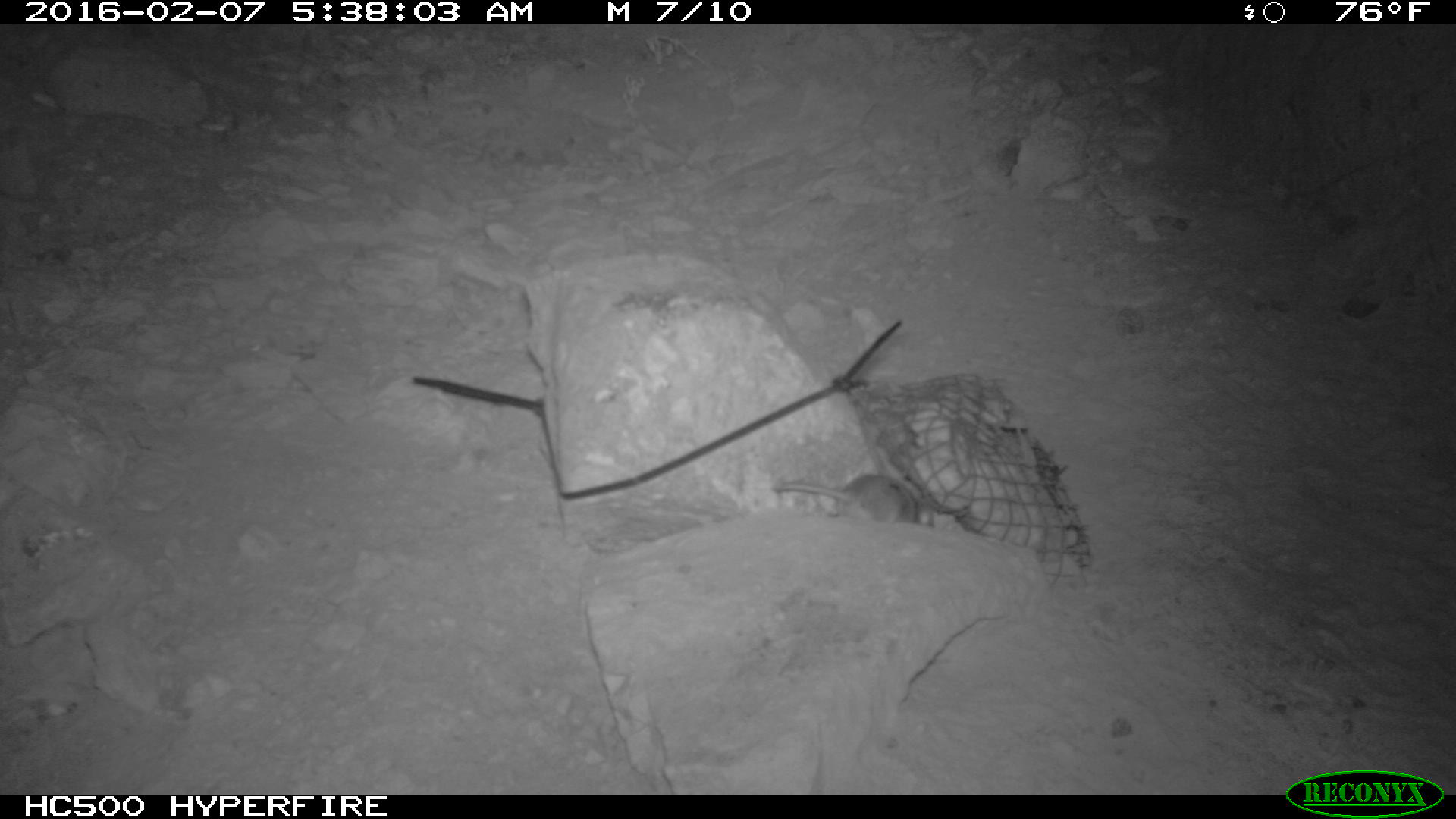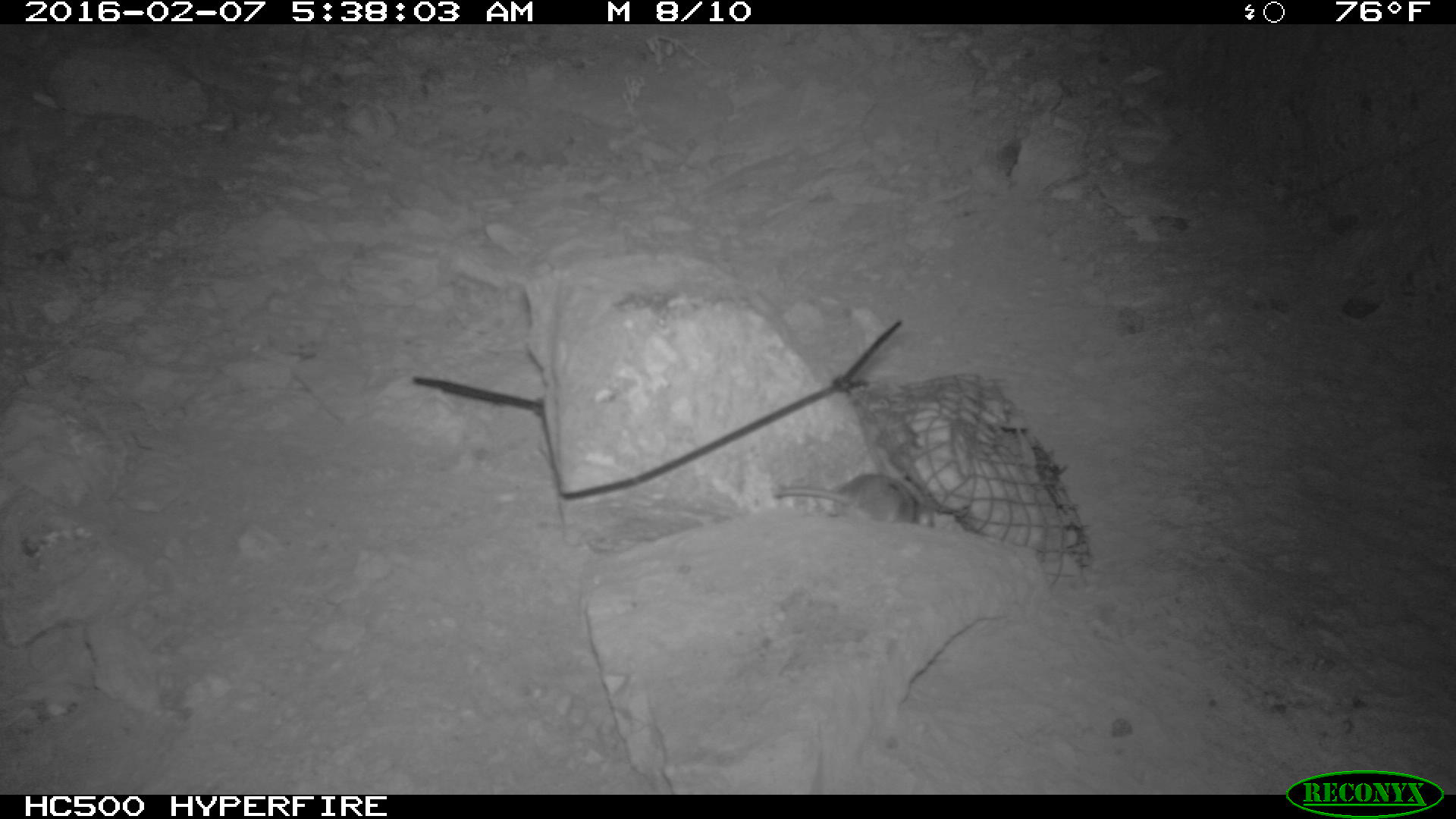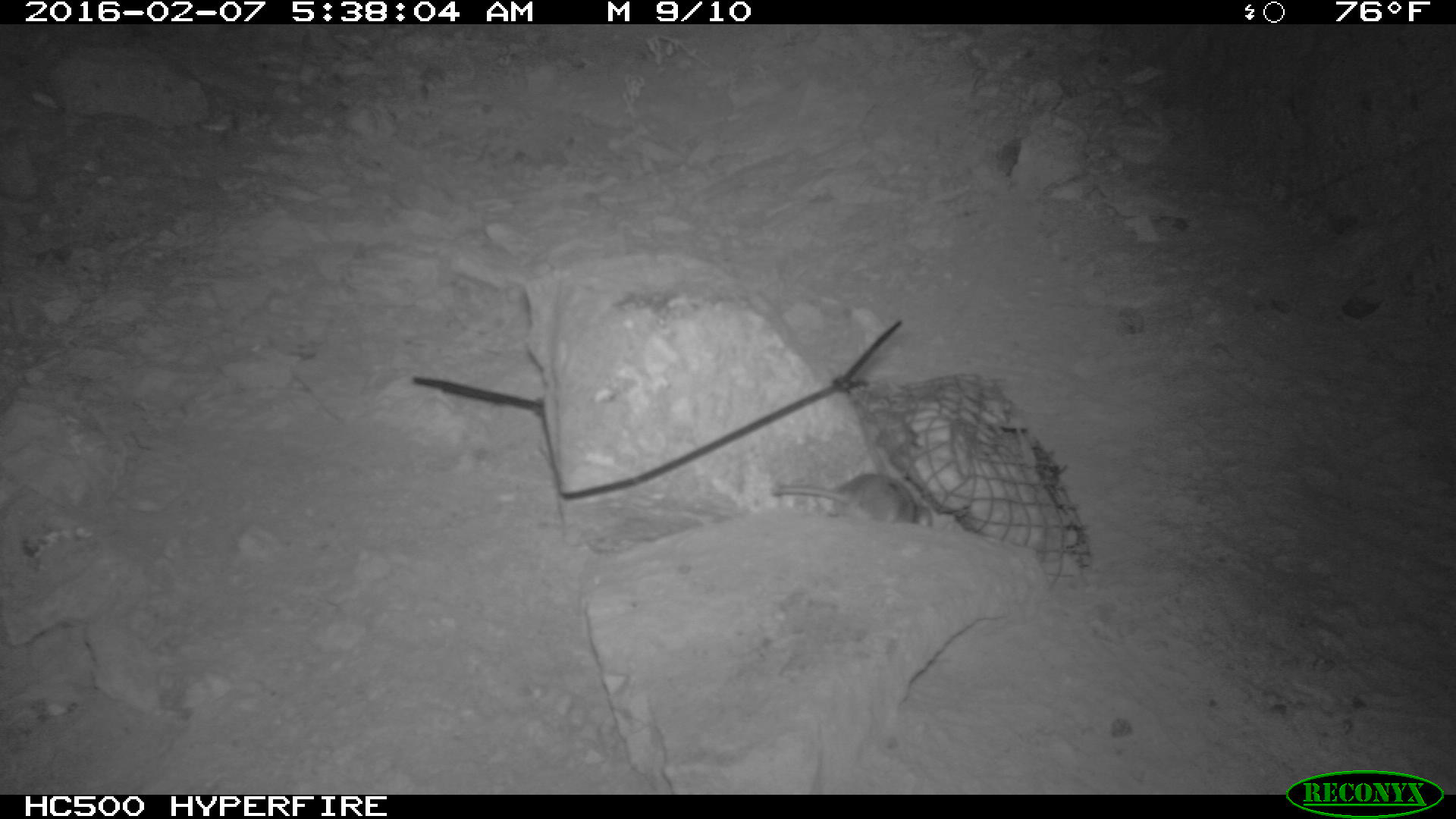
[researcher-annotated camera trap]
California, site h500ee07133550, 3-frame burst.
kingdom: Animalia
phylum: Chordata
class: Mammalia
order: Rodentia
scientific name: Rodentia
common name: rodent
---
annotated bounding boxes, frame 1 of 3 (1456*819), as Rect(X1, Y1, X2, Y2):
rodent: Rect(774, 474, 934, 527)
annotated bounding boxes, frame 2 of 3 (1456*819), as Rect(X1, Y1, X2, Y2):
rodent: Rect(771, 472, 939, 529)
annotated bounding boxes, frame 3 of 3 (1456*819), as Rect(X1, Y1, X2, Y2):
rodent: Rect(770, 472, 931, 526)